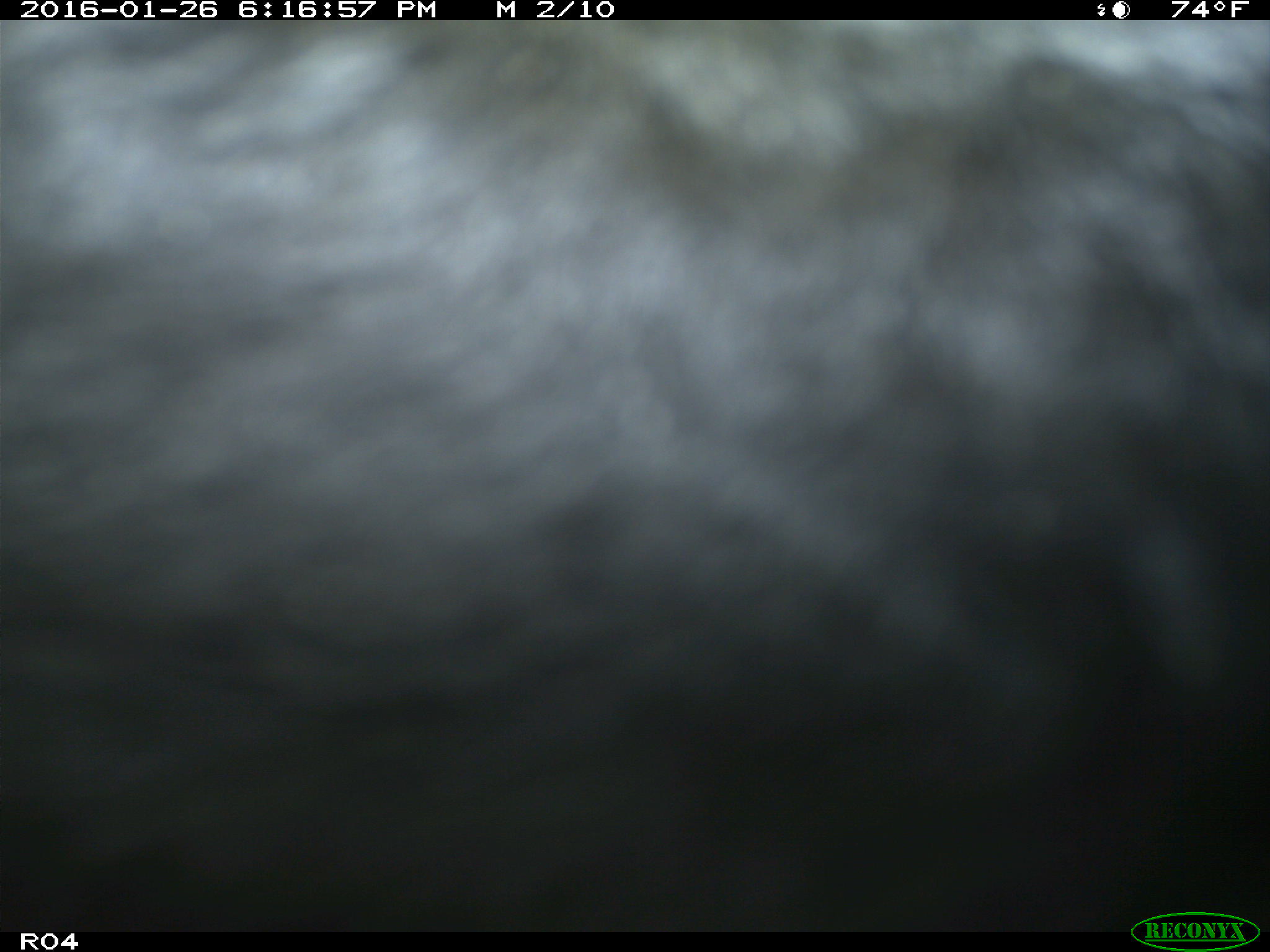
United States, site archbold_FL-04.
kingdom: Animalia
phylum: Chordata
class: Mammalia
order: Artiodactyla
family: Bovidae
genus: Bos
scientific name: Bos taurus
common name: domestic cow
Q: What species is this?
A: Bos taurus (domestic cow).